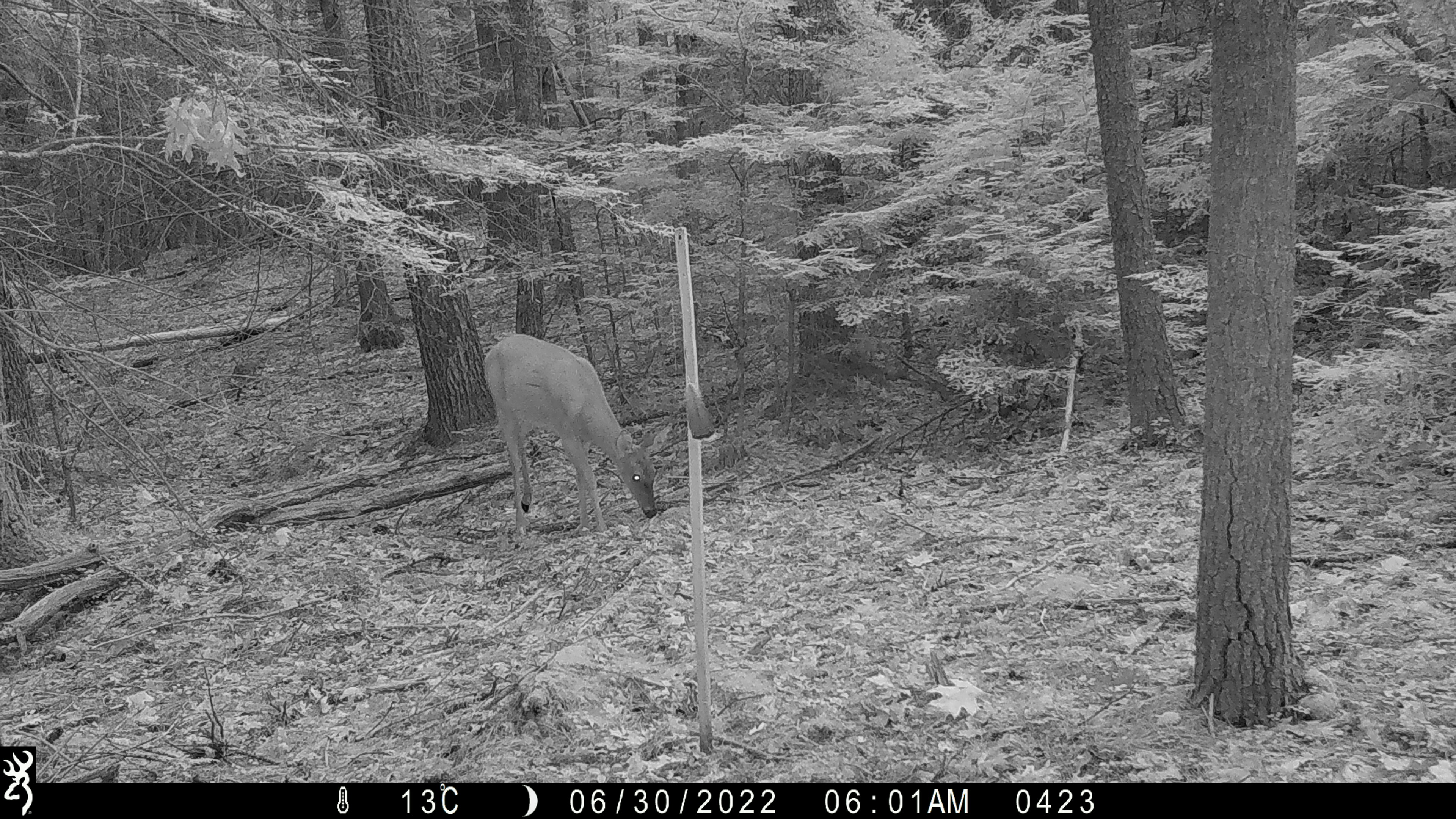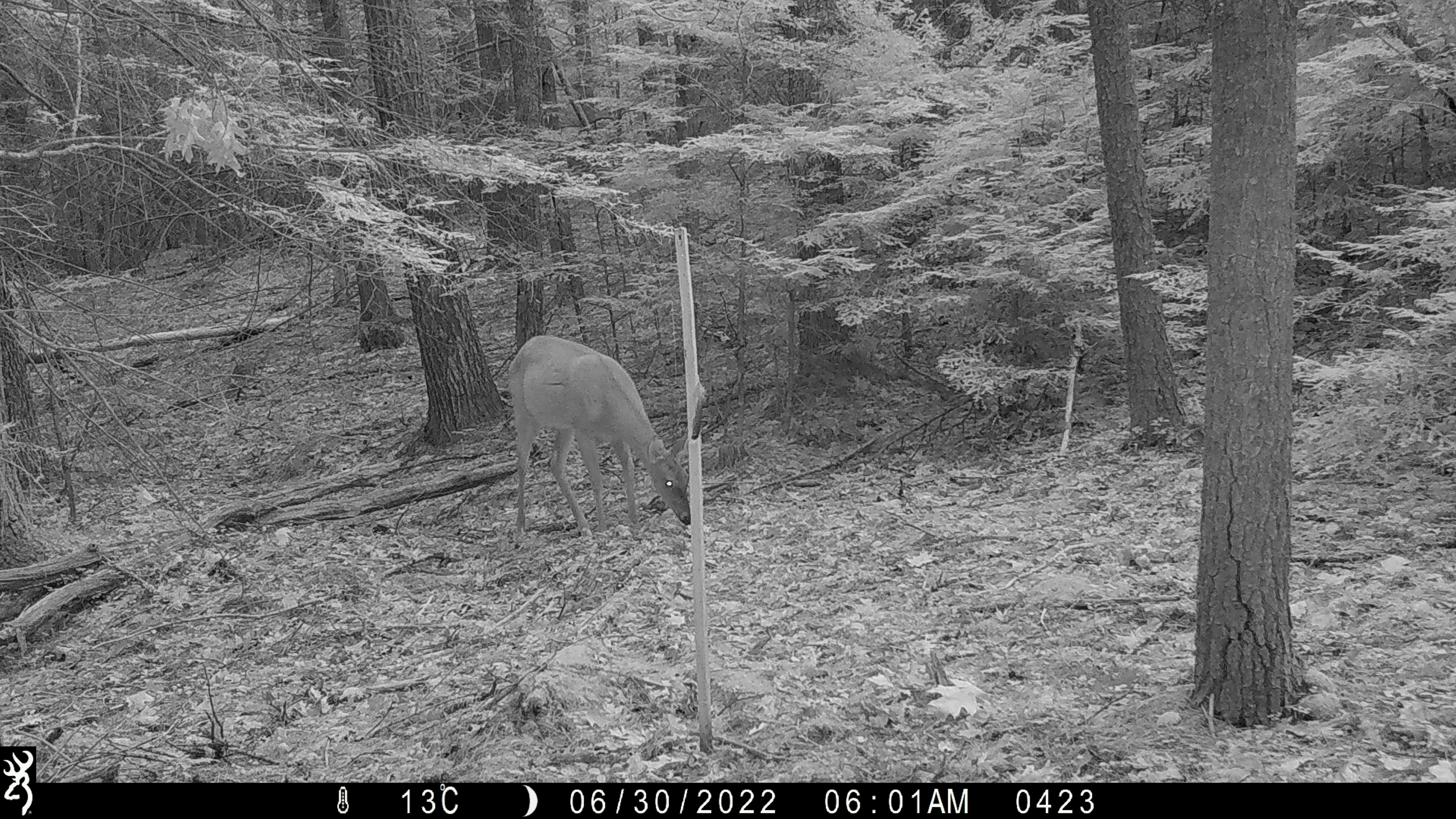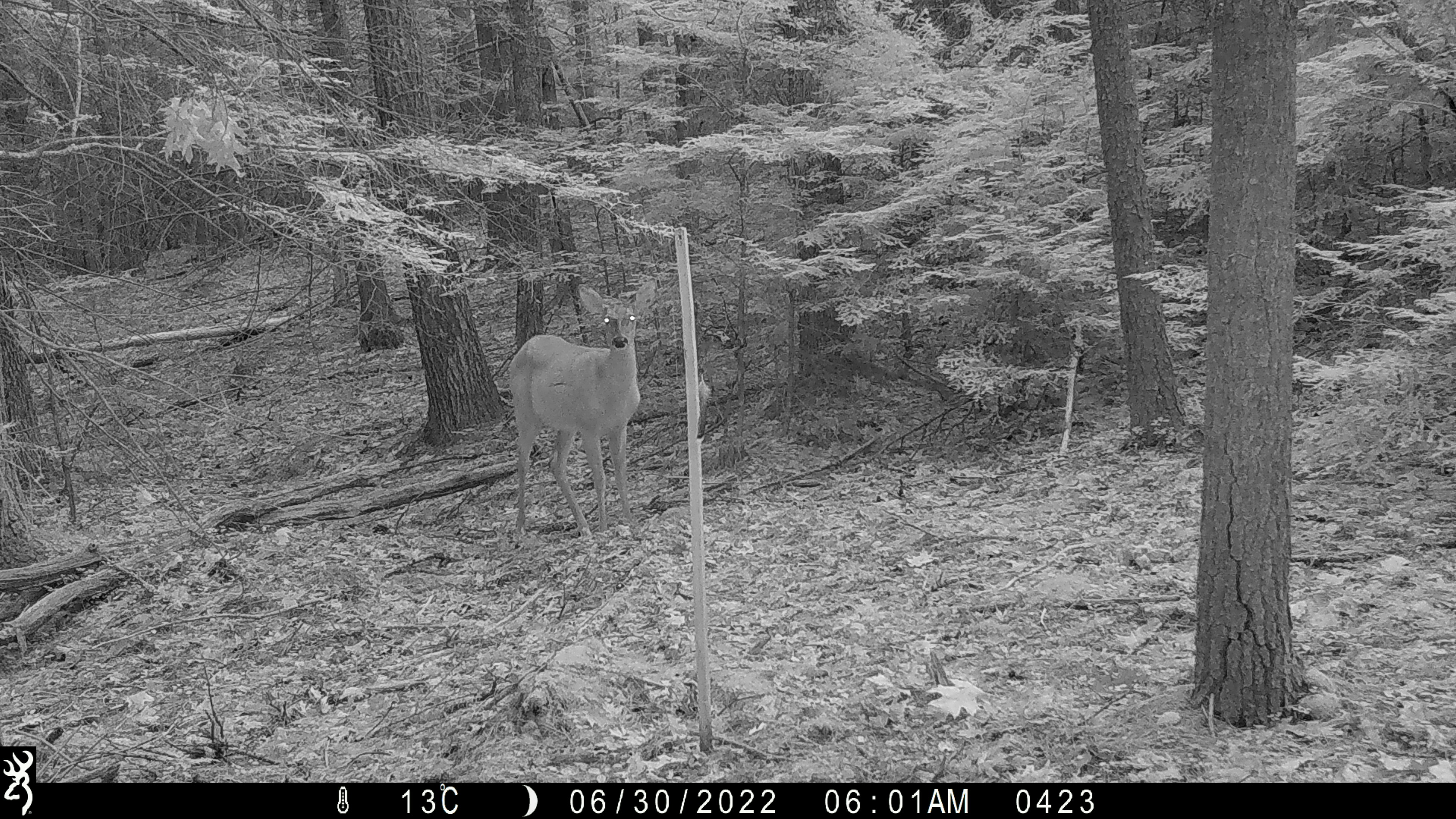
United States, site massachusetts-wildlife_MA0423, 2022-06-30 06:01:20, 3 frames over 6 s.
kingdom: Animalia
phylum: Chordata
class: Mammalia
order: Artiodactyla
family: Cervidae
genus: Odocoileus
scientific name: Odocoileus virginianus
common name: white-tailed deer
White-tailed deer (Odocoileus virginianus).